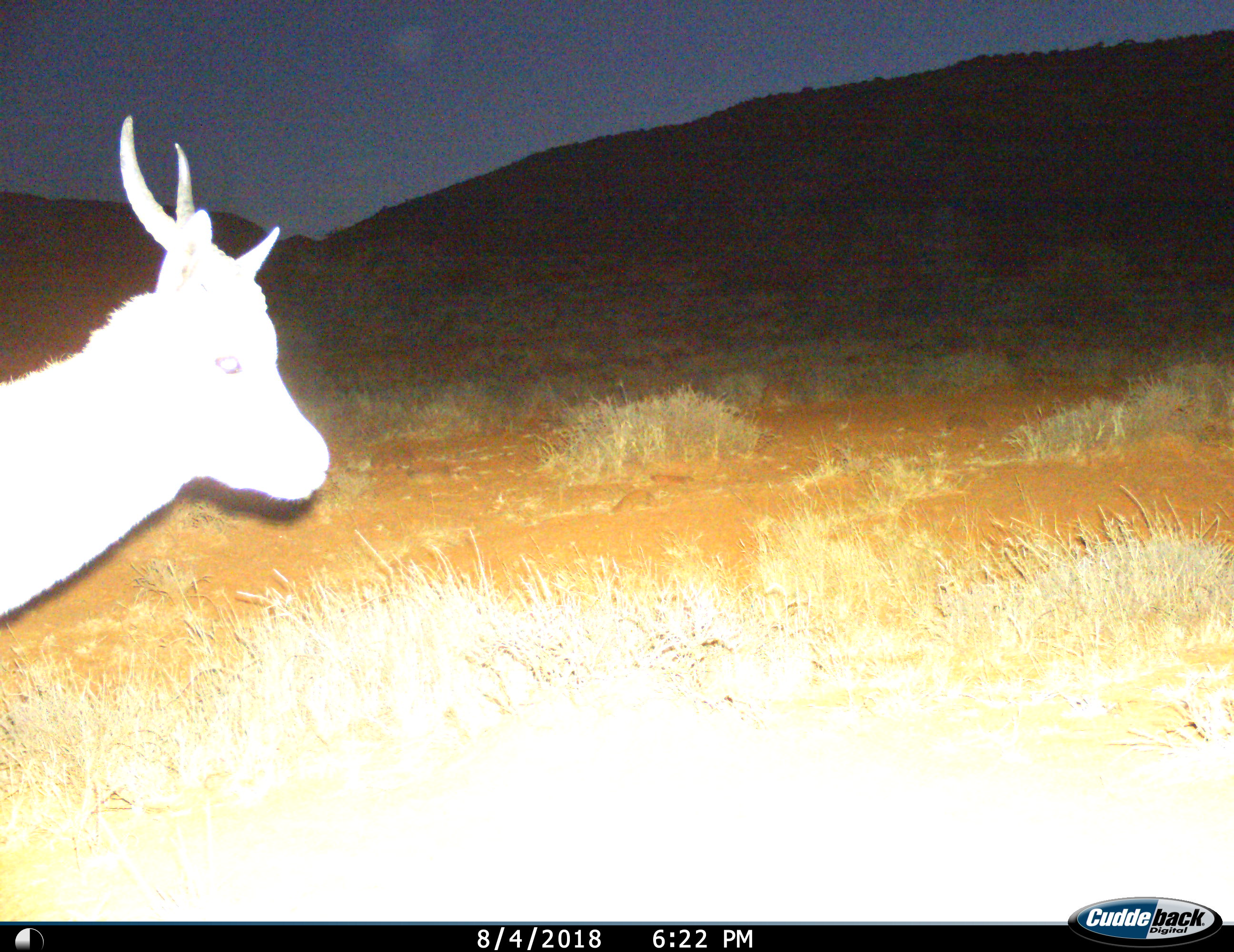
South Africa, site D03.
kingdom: Animalia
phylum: Chordata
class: Mammalia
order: Artiodactyla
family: Bovidae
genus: Antidorcas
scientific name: Antidorcas marsupialis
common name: springbok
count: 1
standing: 75%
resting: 0%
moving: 25%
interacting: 0%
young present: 0%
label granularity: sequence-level